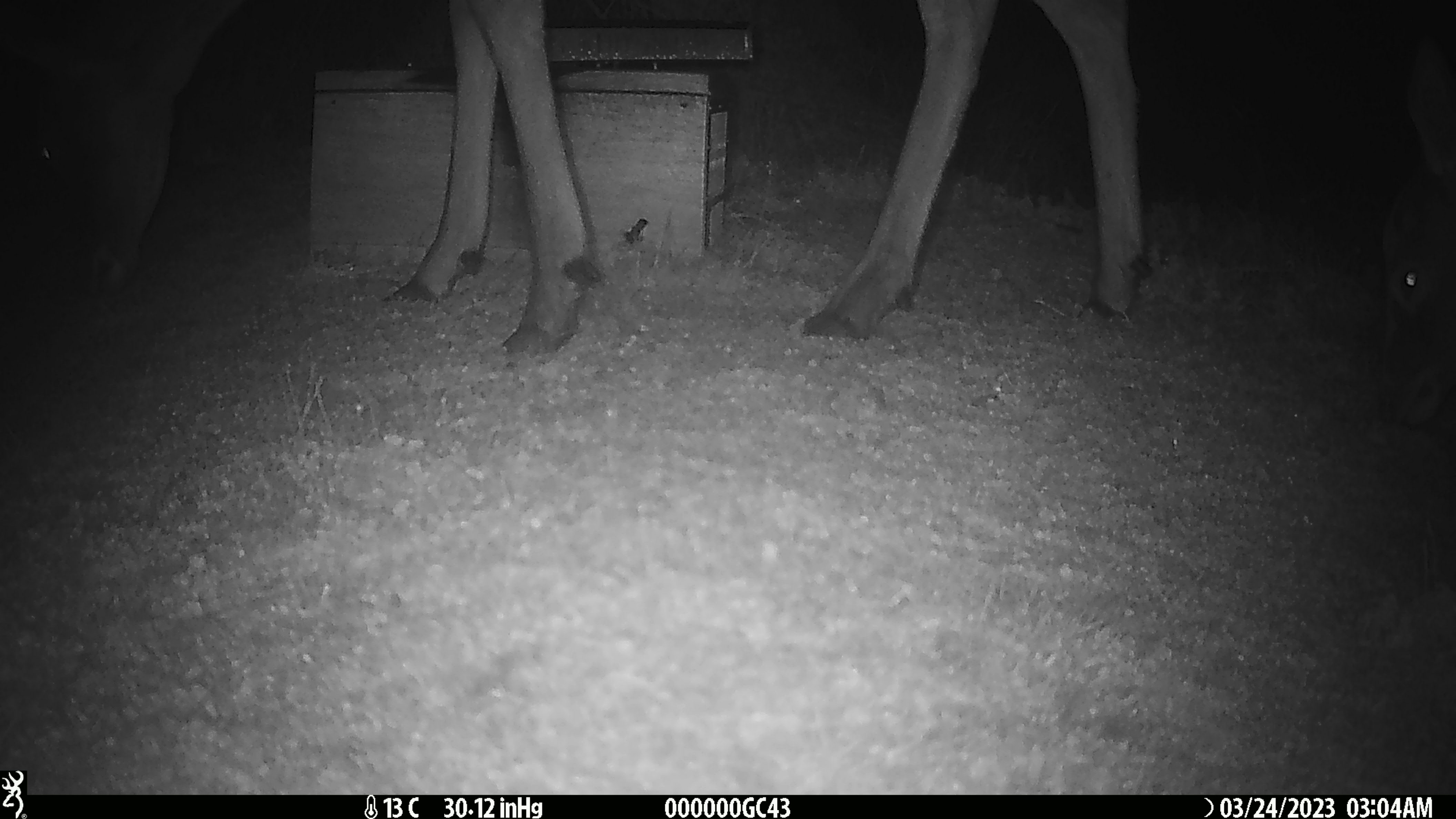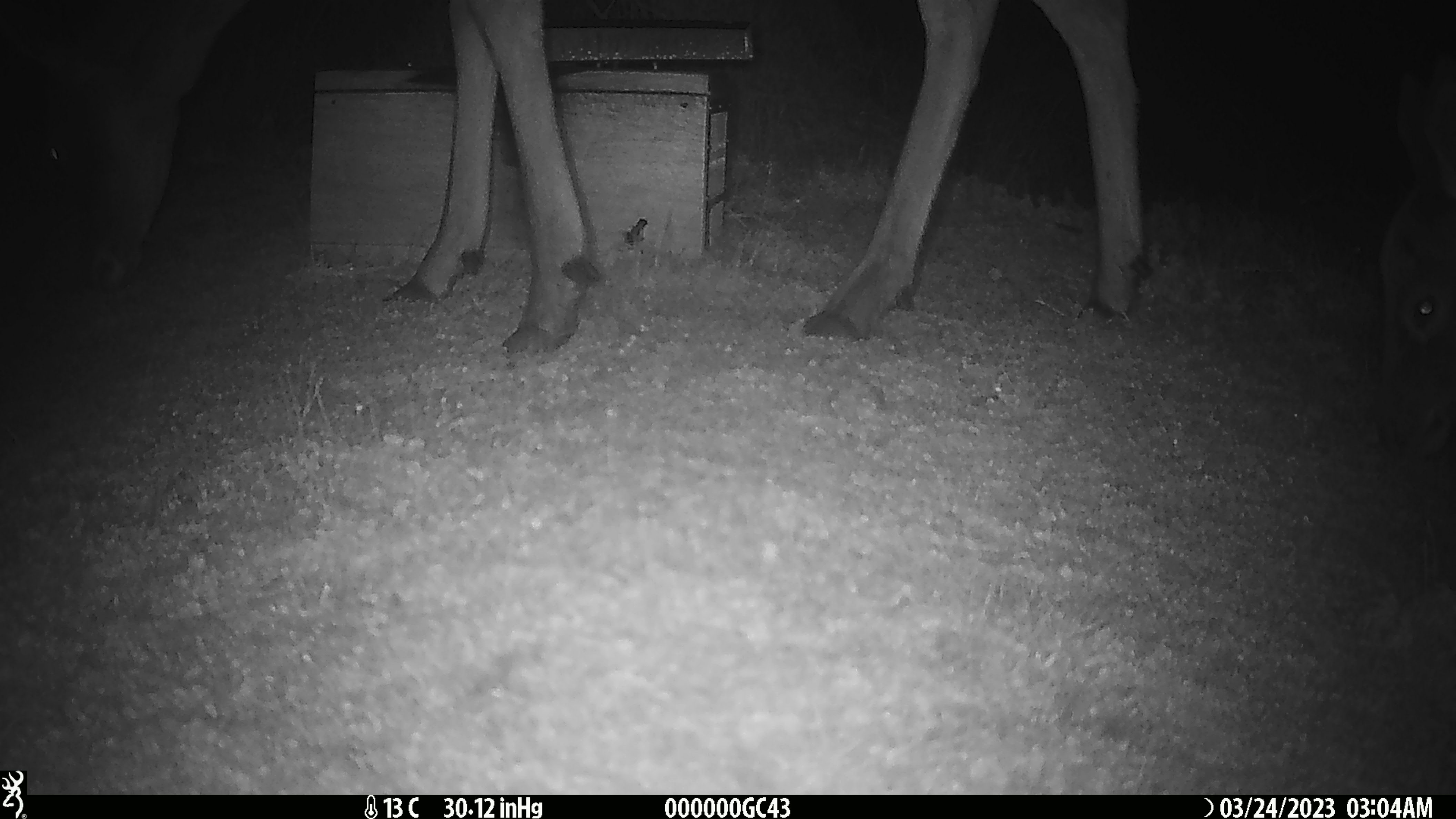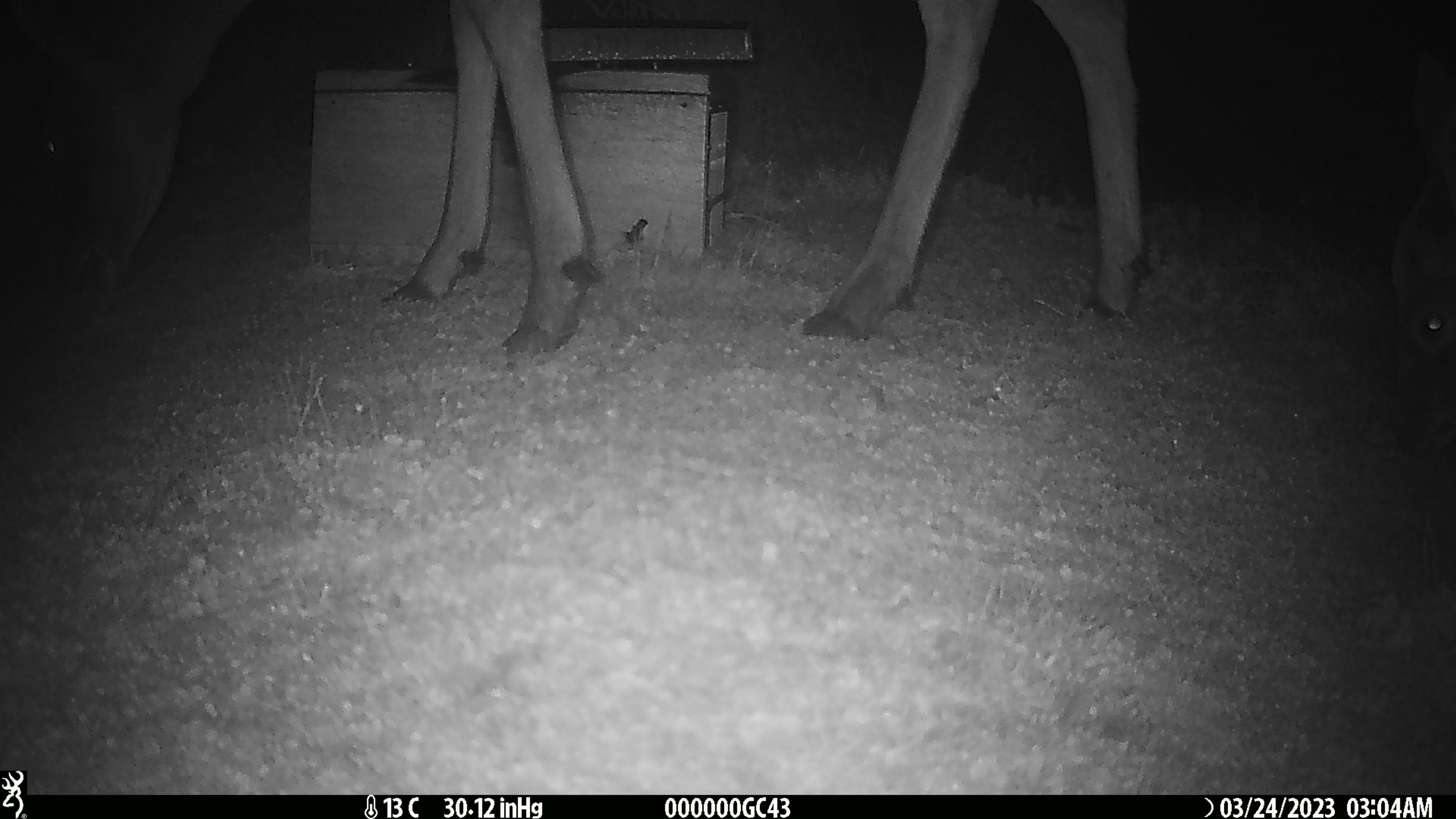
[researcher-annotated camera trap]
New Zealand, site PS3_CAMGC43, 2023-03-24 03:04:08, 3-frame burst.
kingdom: Animalia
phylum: Chordata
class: Mammalia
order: Artiodactyla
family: Cervidae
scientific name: Cervidae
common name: deer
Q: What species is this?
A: Deer (Cervidae).